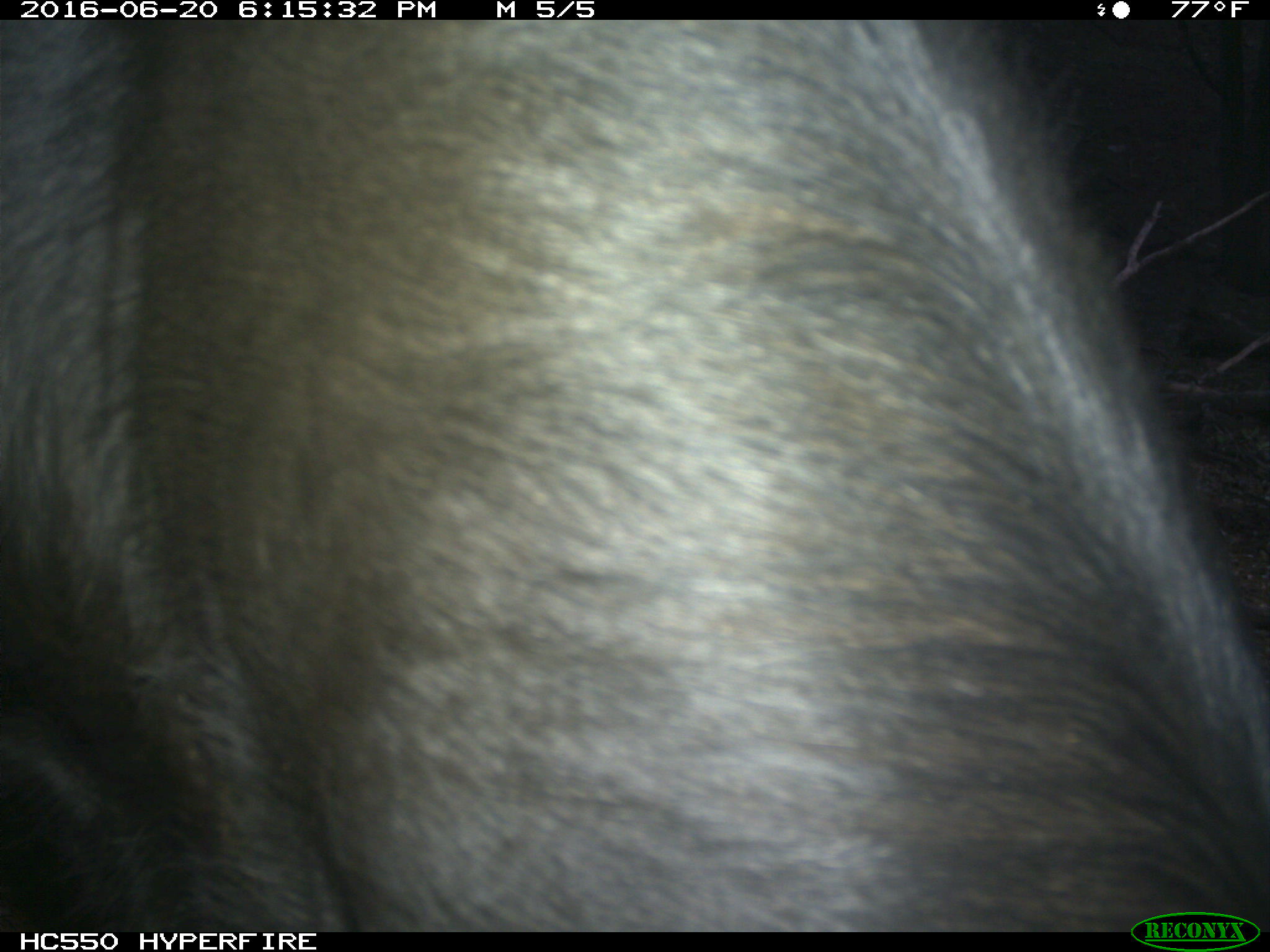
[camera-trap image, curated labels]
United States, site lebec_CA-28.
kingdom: Animalia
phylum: Chordata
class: Mammalia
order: Artiodactyla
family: Bovidae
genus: Bos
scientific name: Bos taurus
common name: domestic cow